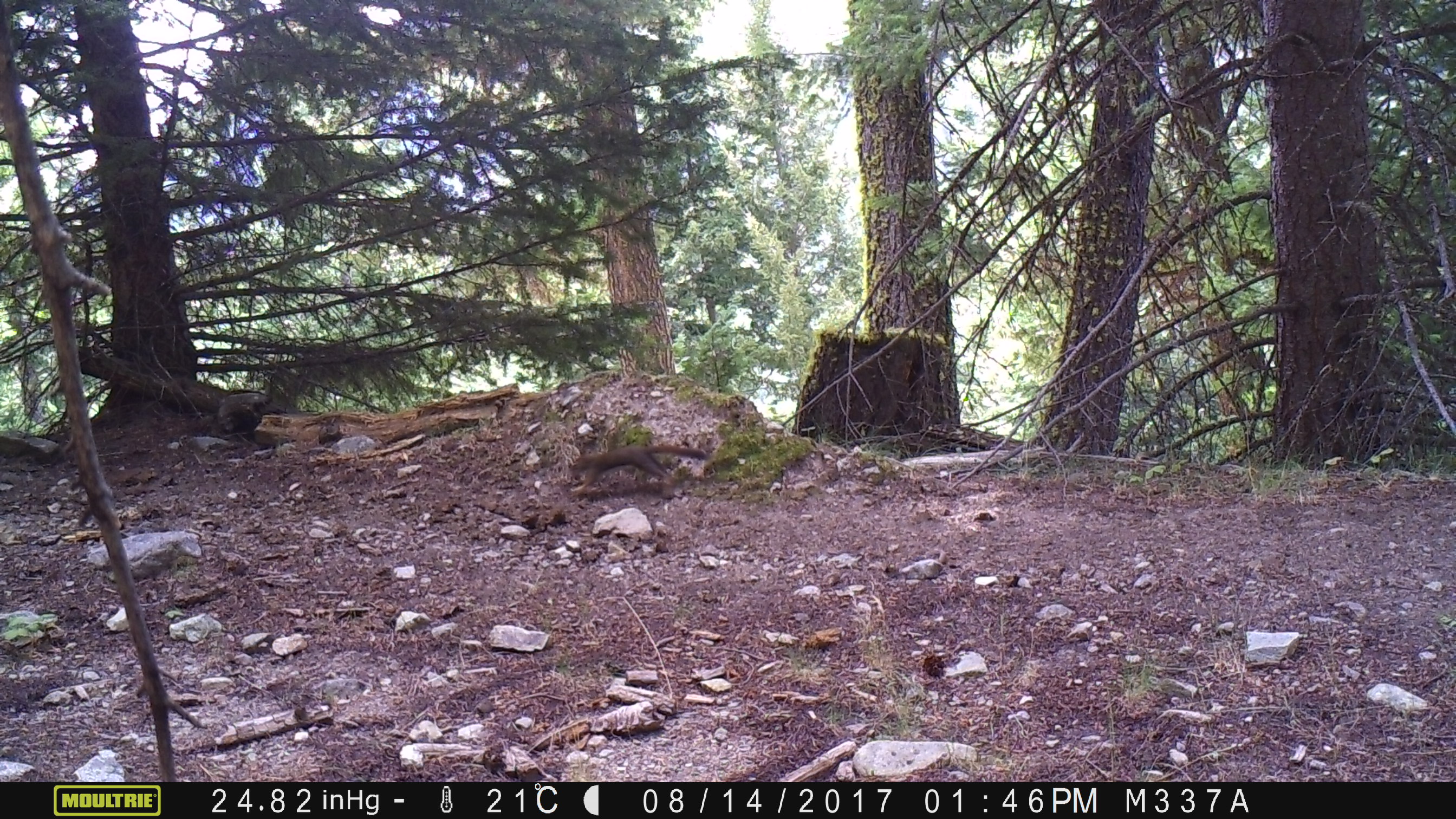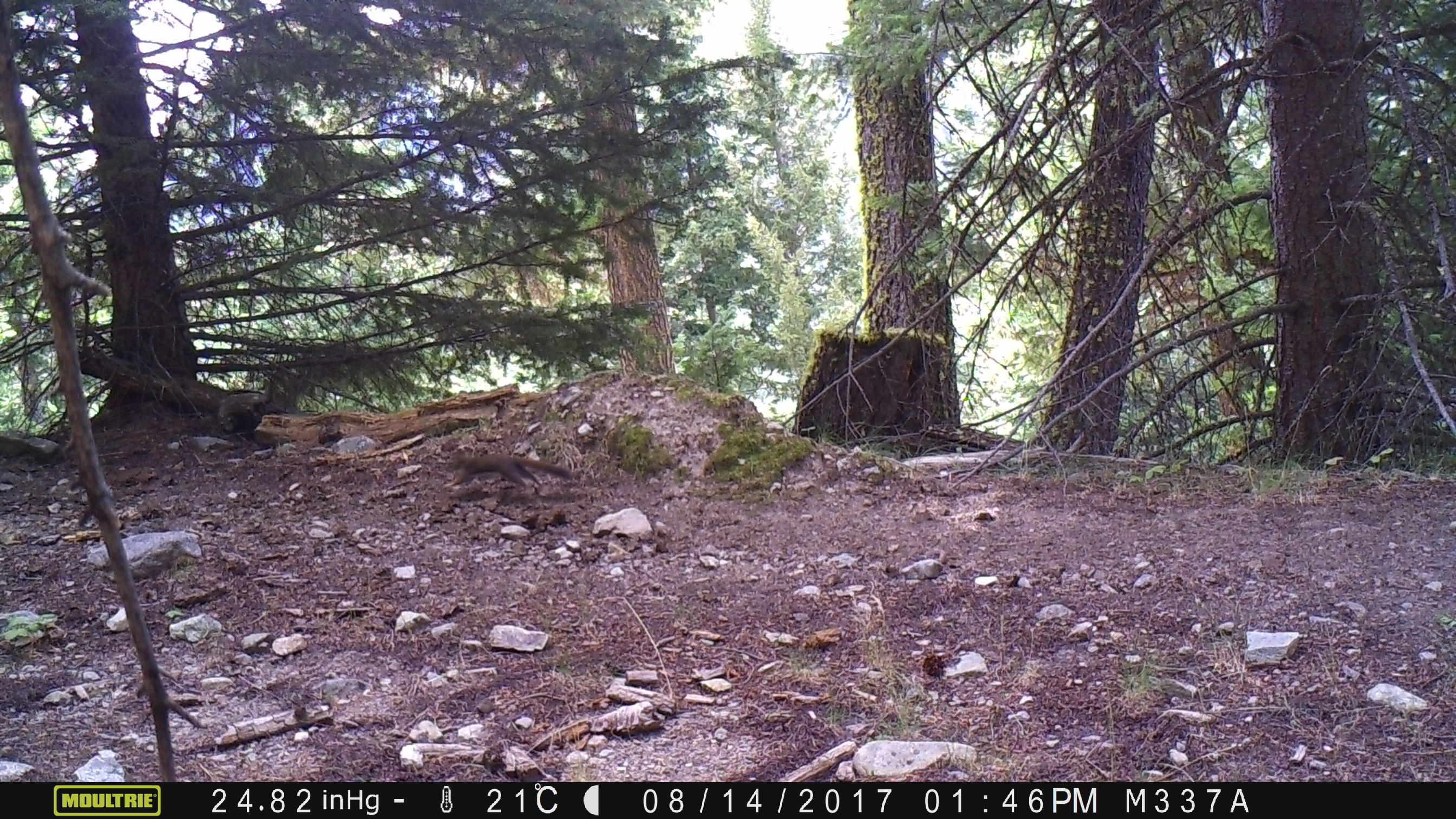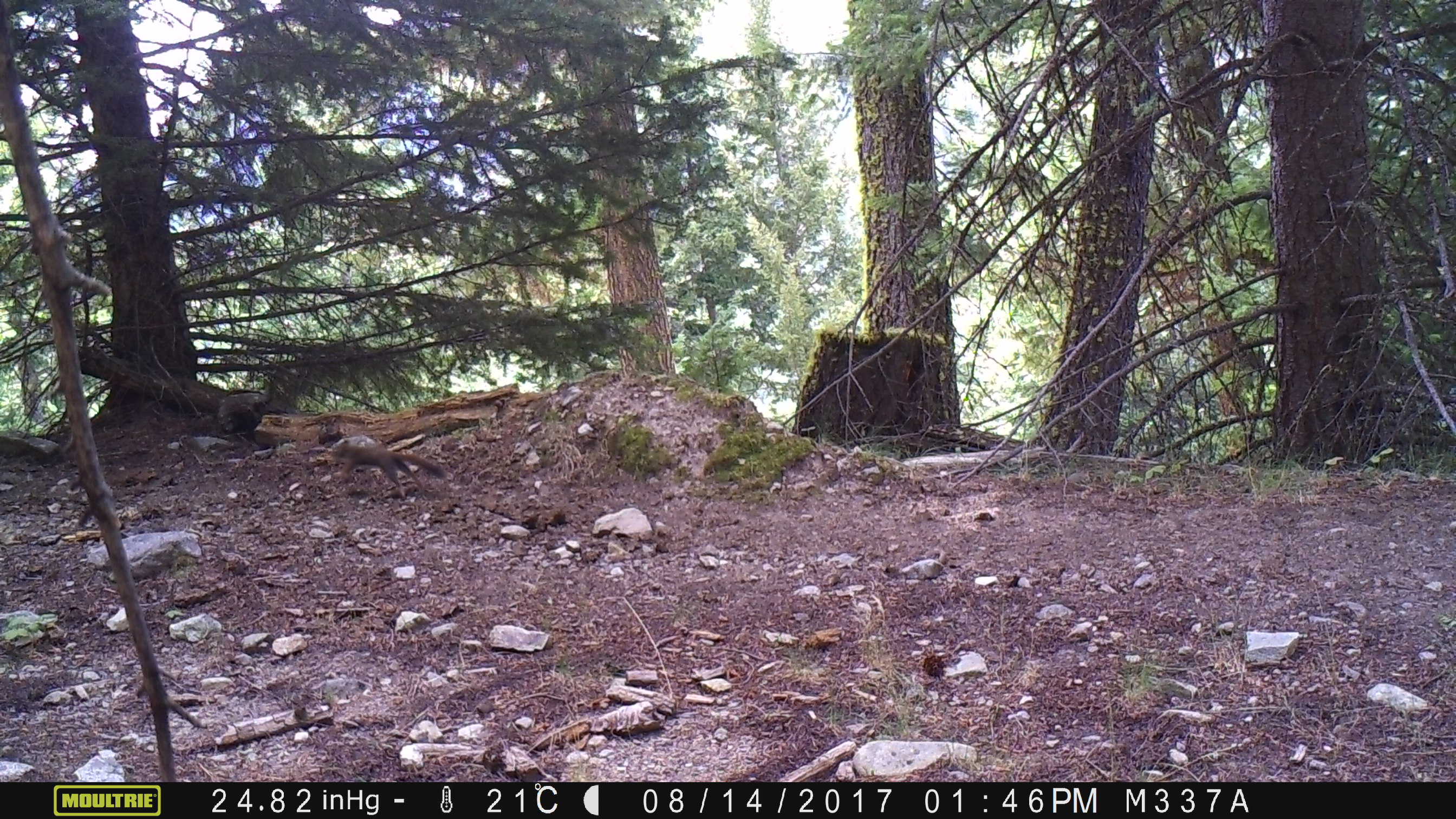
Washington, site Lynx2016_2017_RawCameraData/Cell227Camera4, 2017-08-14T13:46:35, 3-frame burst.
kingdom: Animalia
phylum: Chordata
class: Mammalia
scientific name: Mammalia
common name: small mammal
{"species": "small mammal (Mammalia)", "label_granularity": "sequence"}